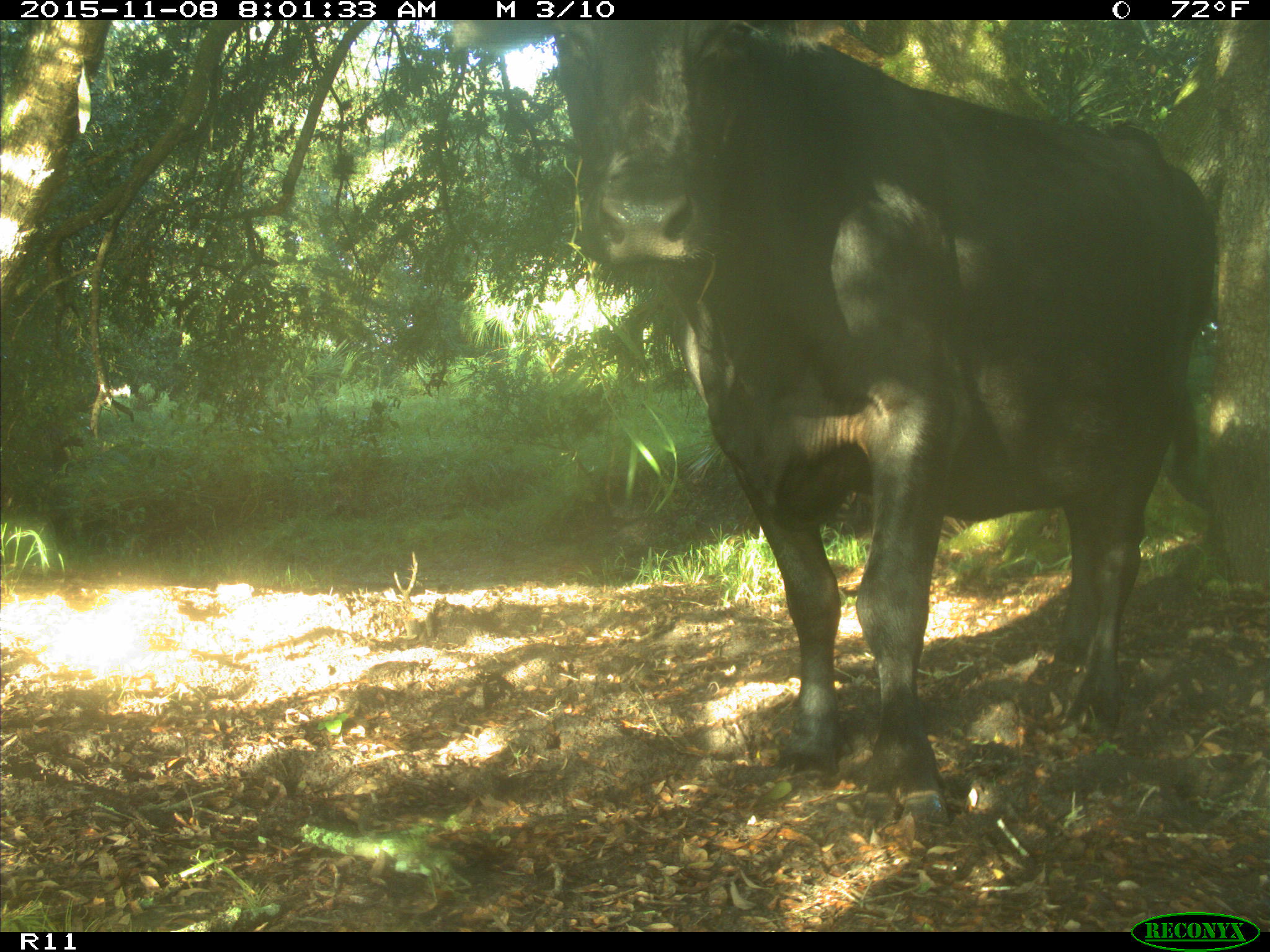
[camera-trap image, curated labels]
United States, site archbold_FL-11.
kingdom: Animalia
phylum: Chordata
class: Mammalia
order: Artiodactyla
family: Bovidae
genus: Bos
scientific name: Bos taurus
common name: domestic cow